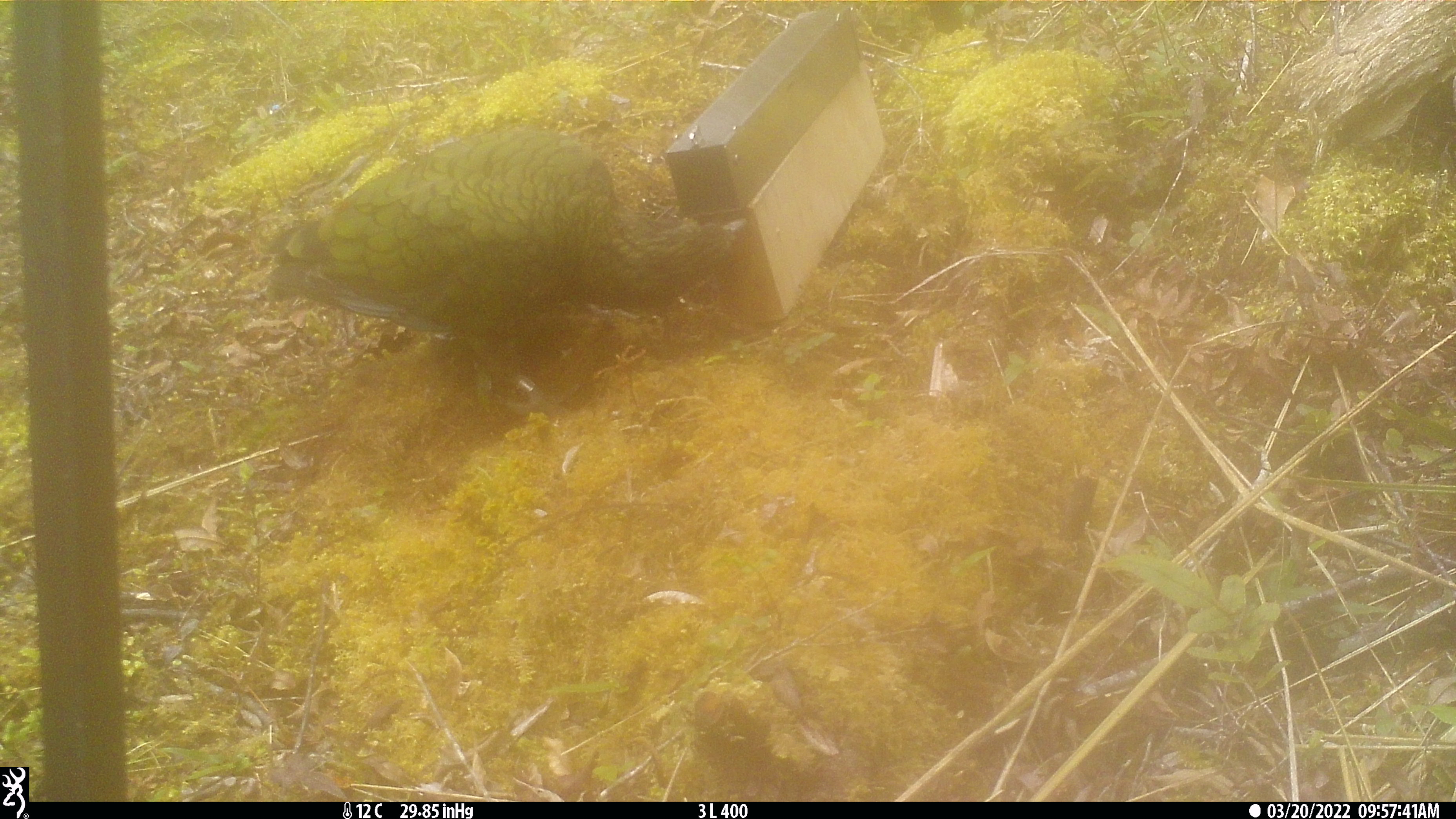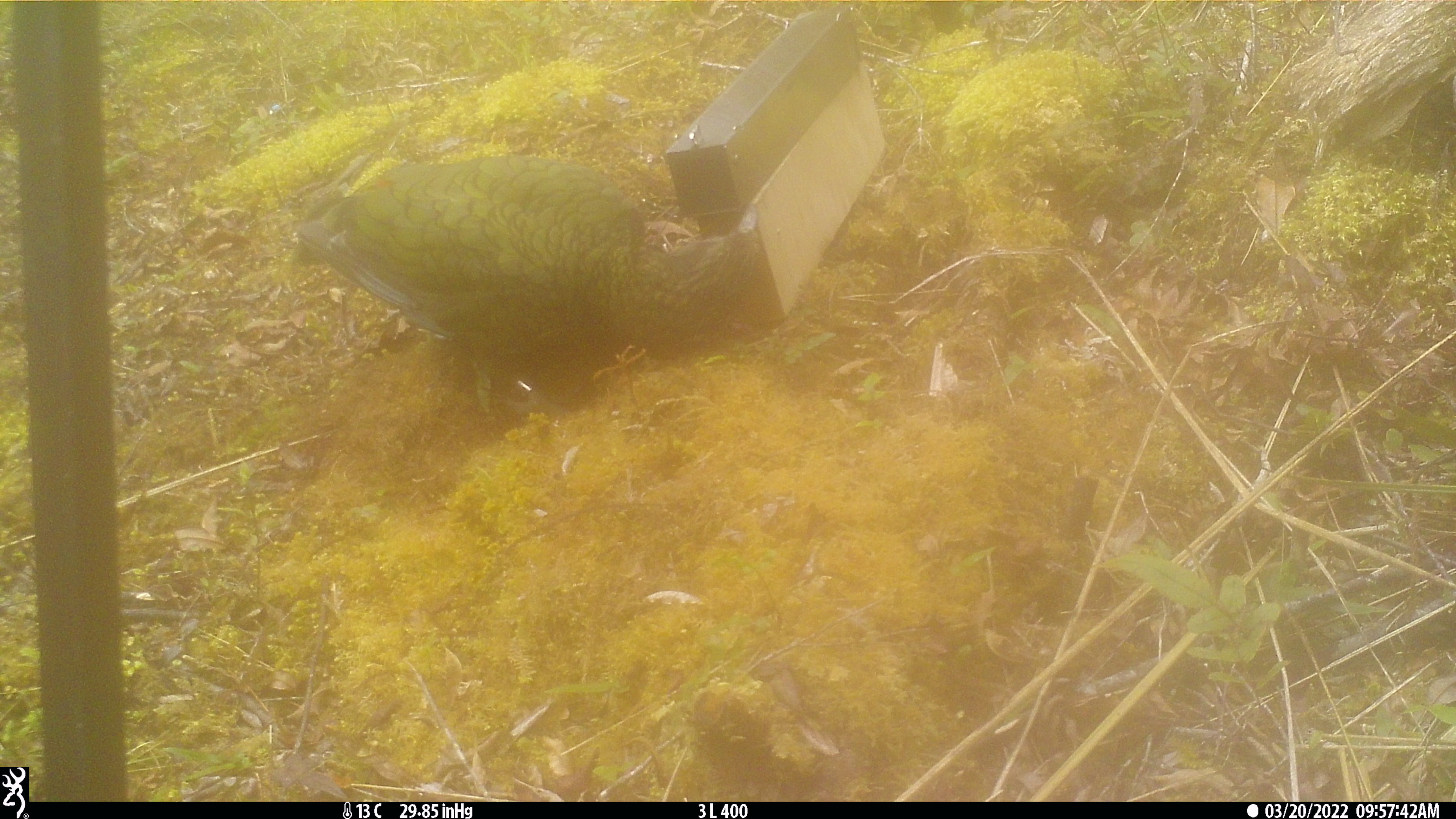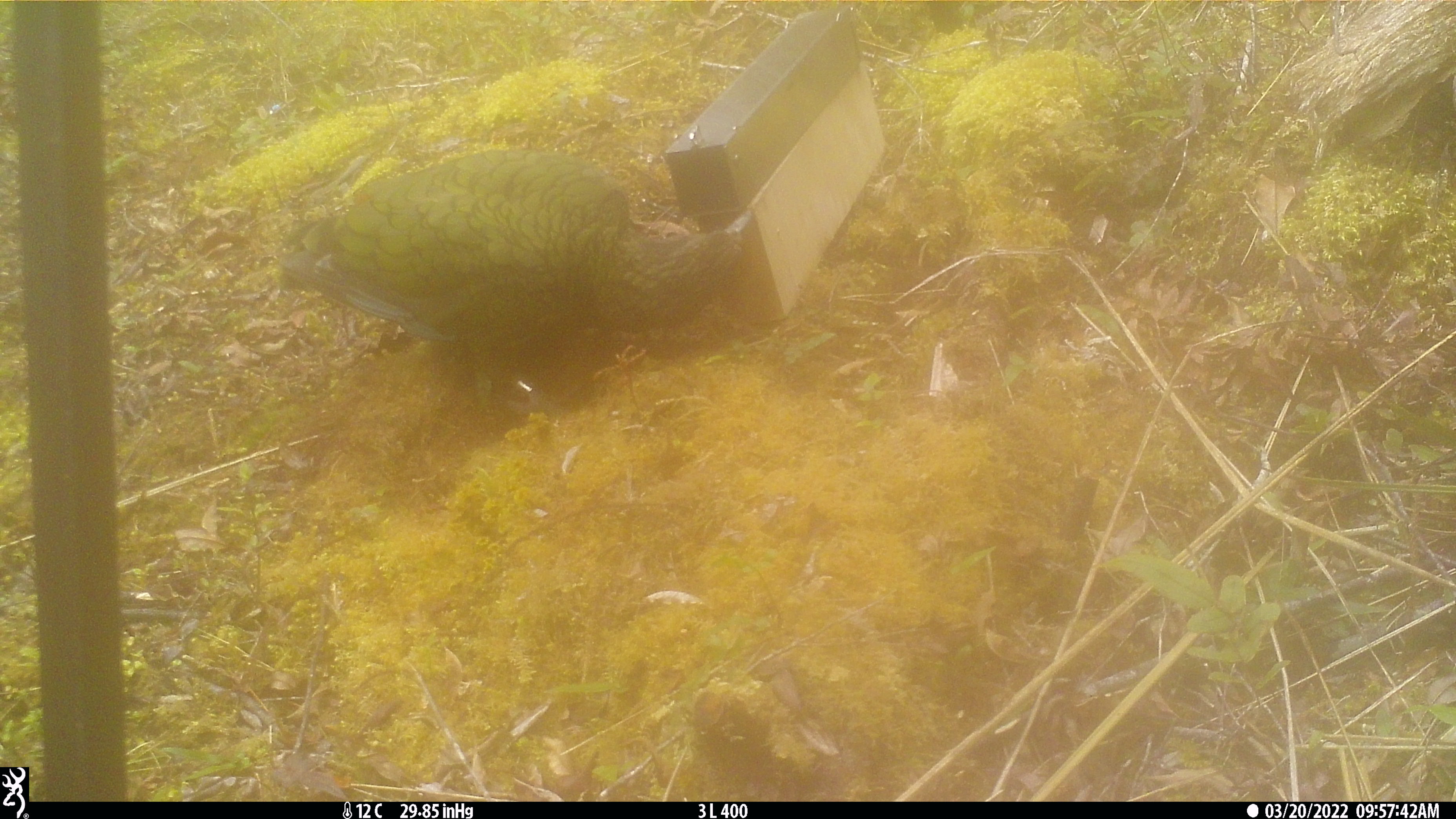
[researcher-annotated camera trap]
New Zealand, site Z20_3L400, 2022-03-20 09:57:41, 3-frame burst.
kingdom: Animalia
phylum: Chordata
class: Aves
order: Psittaciformes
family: Strigopidae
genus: Nestor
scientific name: Nestor notabilis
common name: kea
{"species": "kea (Nestor notabilis)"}